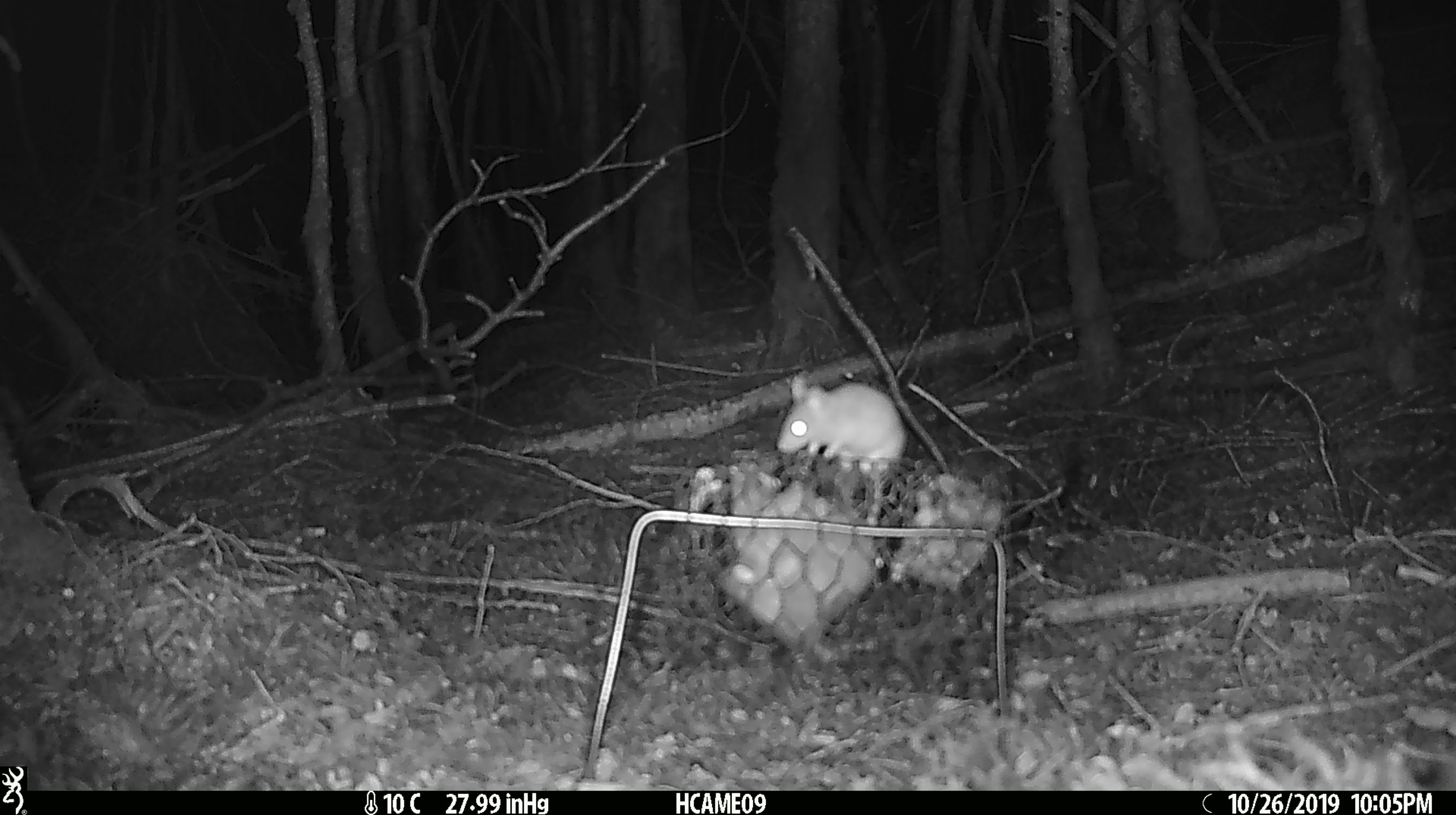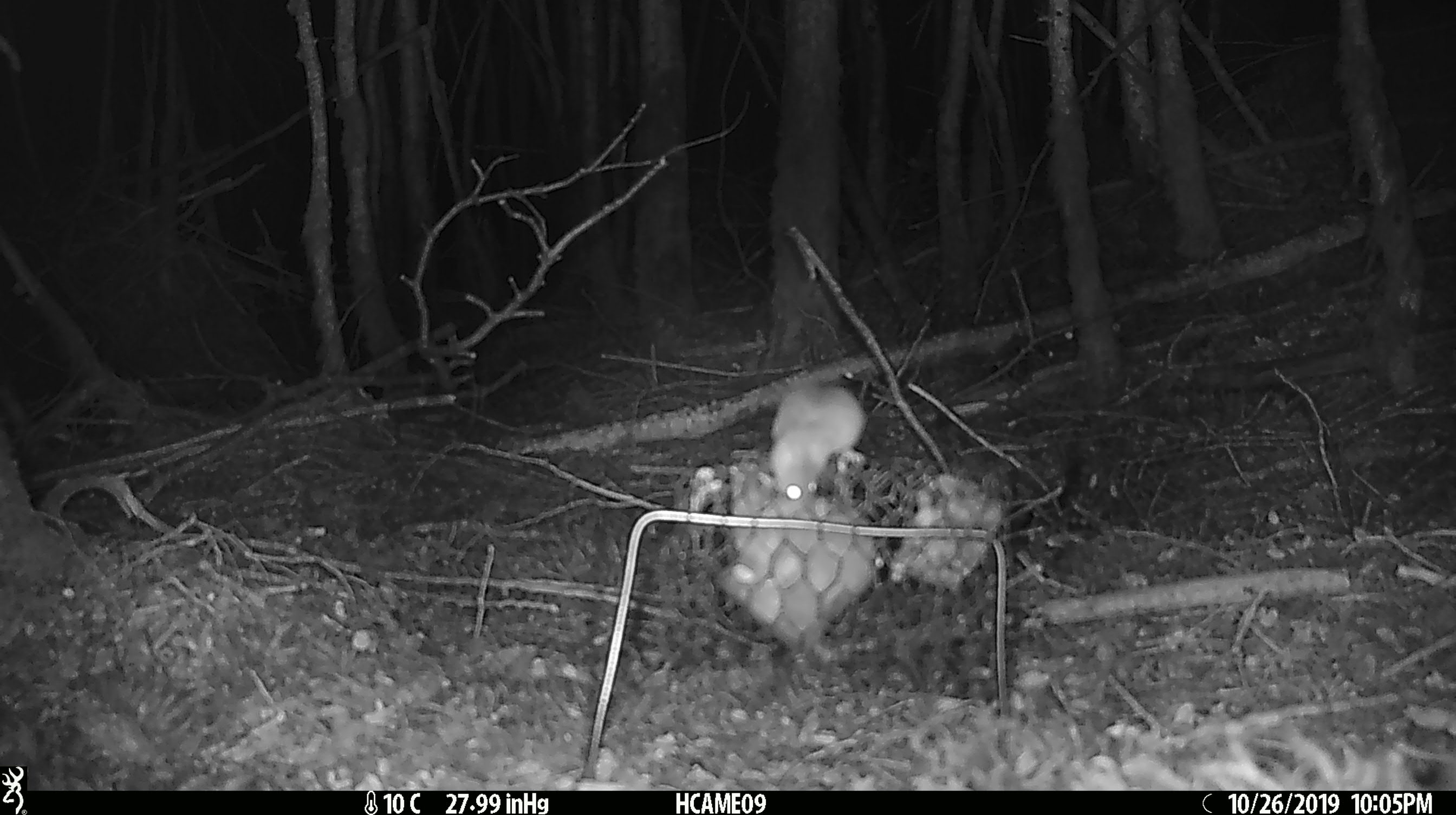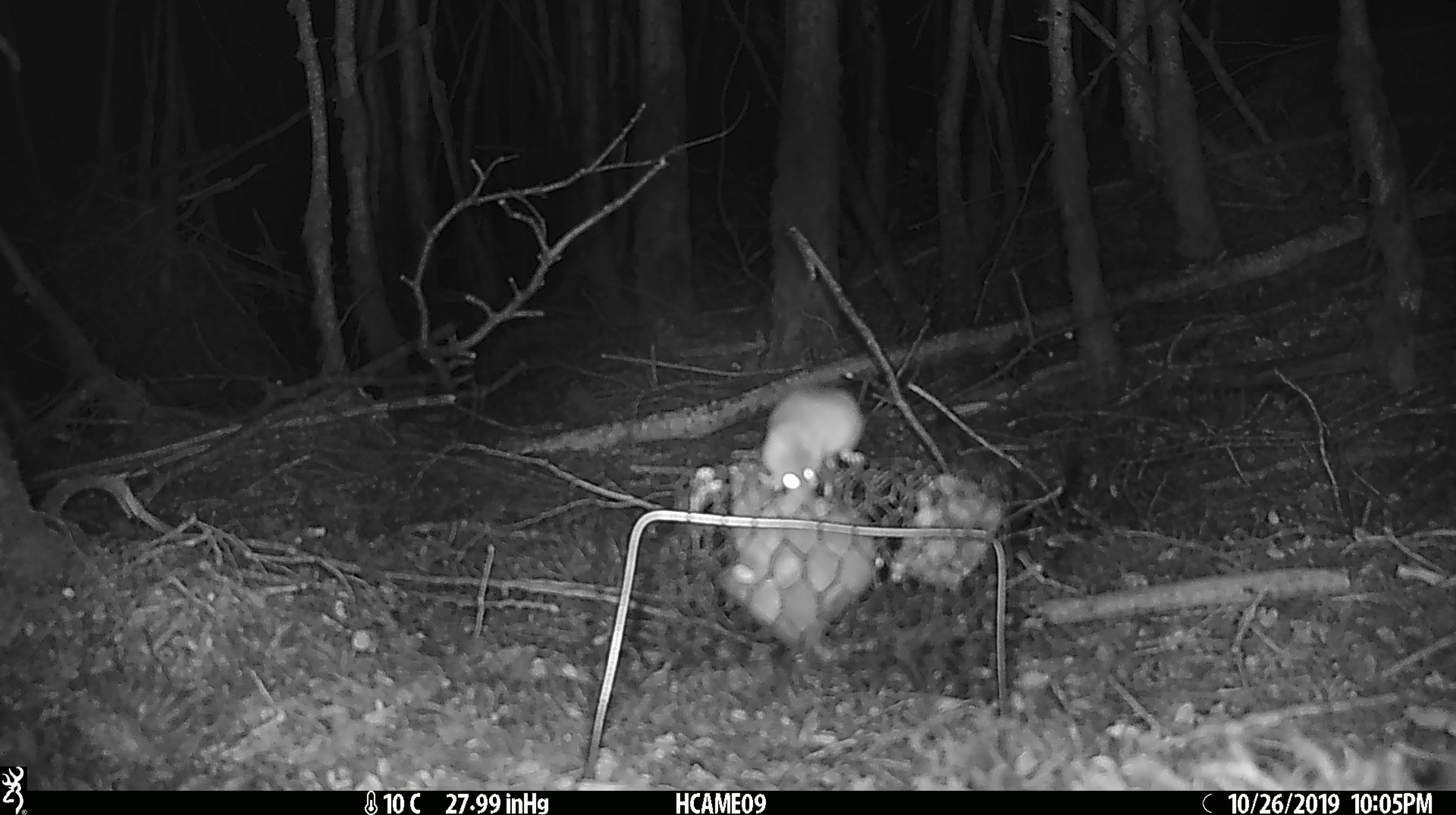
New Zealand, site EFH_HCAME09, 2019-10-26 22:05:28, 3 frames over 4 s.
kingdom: Animalia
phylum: Chordata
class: Mammalia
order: Rodentia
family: Muridae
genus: Mus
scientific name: Mus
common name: mouse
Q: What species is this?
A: Mouse (Mus).